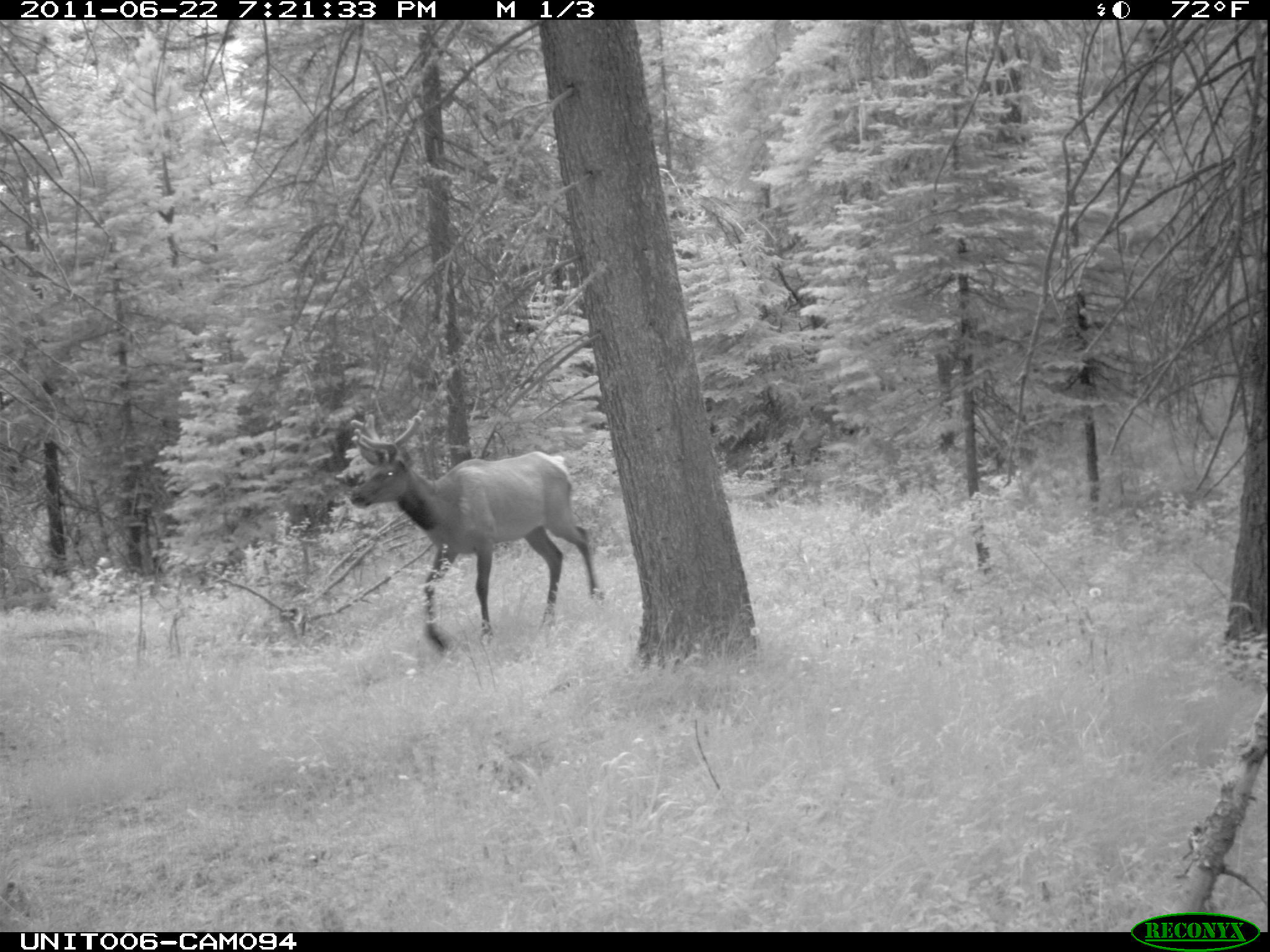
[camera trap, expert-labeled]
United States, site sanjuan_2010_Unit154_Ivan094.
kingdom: Animalia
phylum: Chordata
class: Mammalia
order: Artiodactyla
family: Cervidae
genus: Cervus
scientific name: Cervus elaphus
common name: red deer